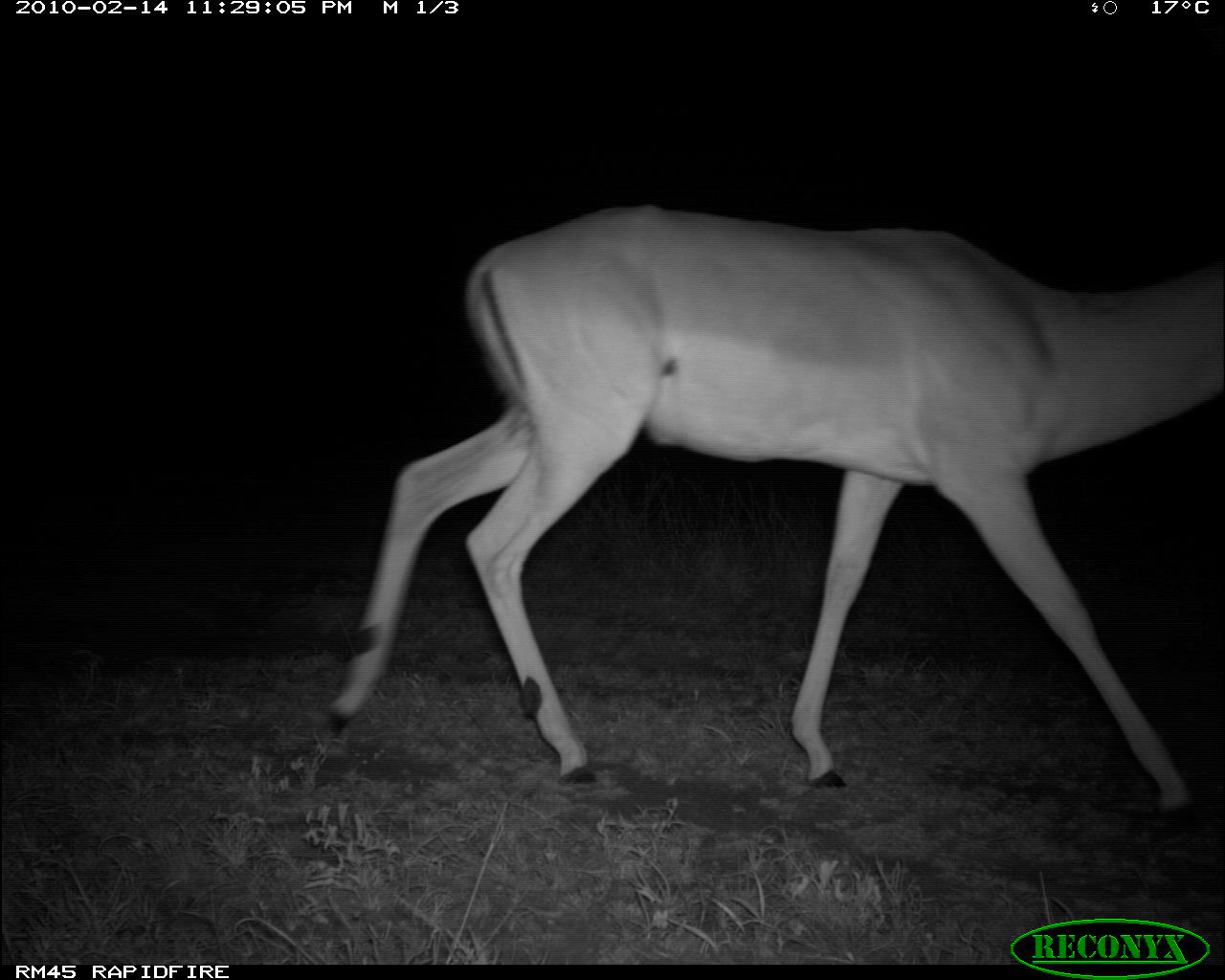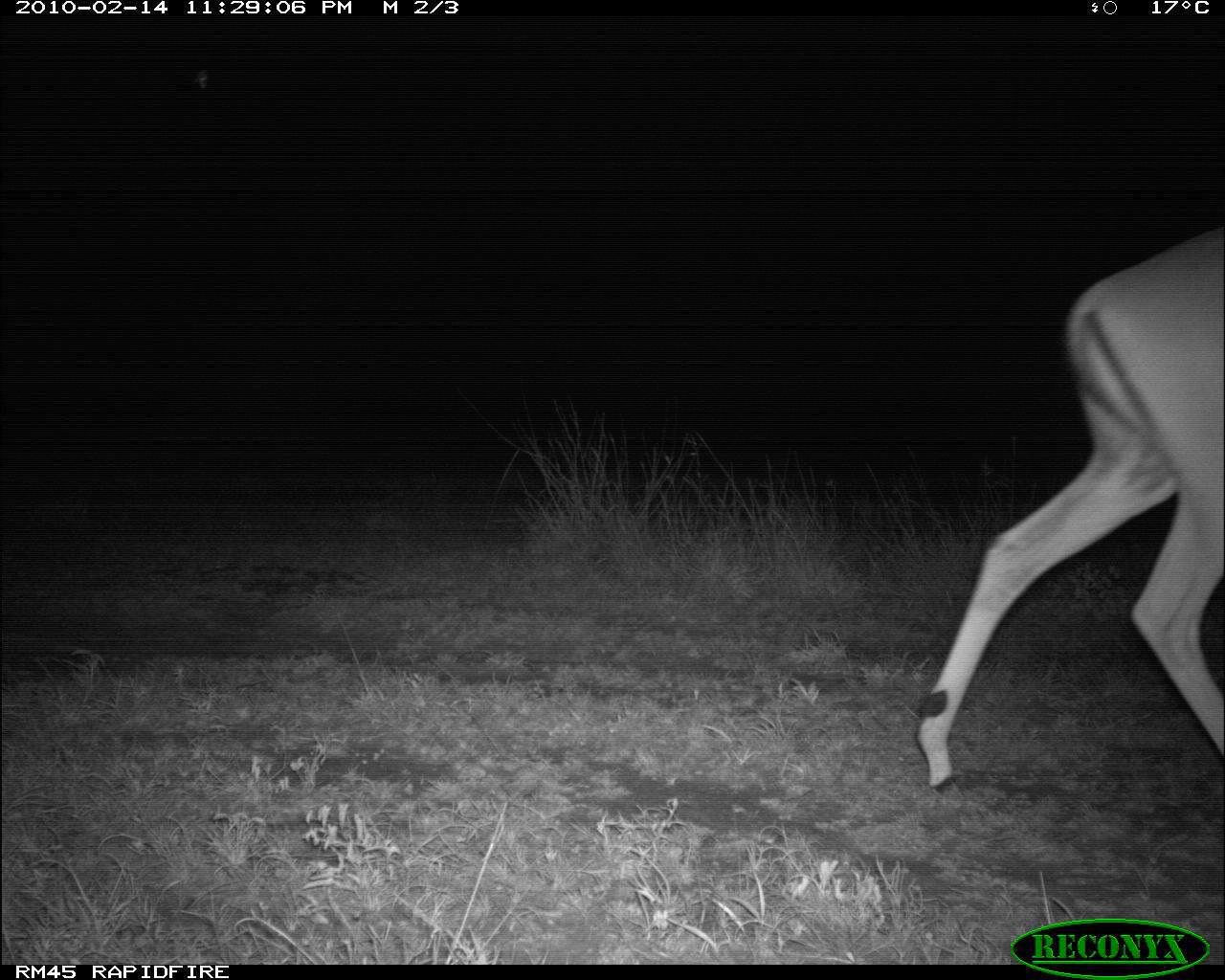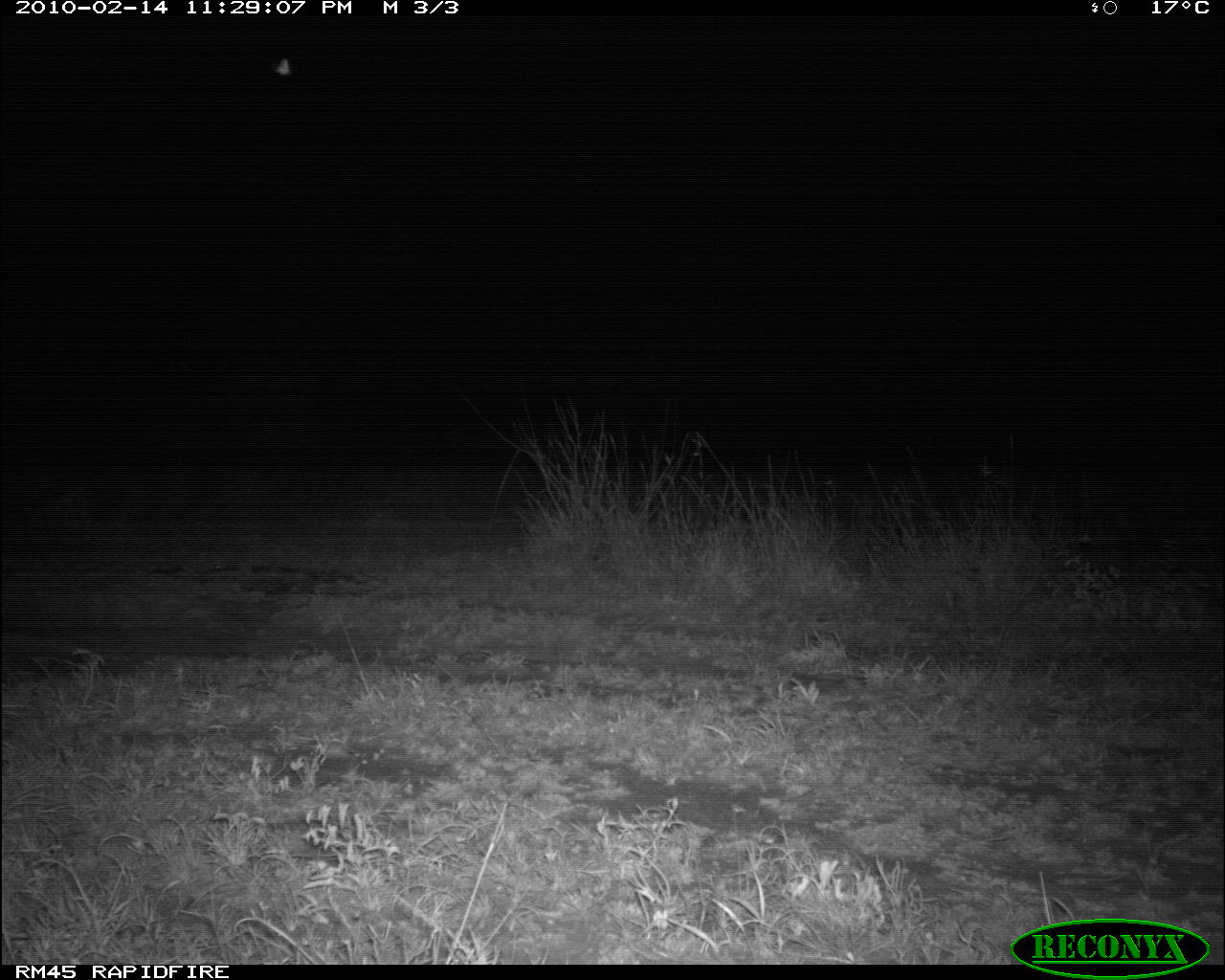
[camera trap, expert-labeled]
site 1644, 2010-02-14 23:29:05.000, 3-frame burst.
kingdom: Animalia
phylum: Chordata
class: Mammalia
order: Artiodactyla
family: Bovidae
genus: Aepyceros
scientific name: Aepyceros melampus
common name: impala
Aepyceros melampus (impala), count 1.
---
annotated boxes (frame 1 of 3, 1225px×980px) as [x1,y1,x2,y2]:
aepyceros melampus: [321,200,1223,823]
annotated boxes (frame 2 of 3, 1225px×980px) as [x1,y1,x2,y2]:
aepyceros melampus: [913,227,1225,794]